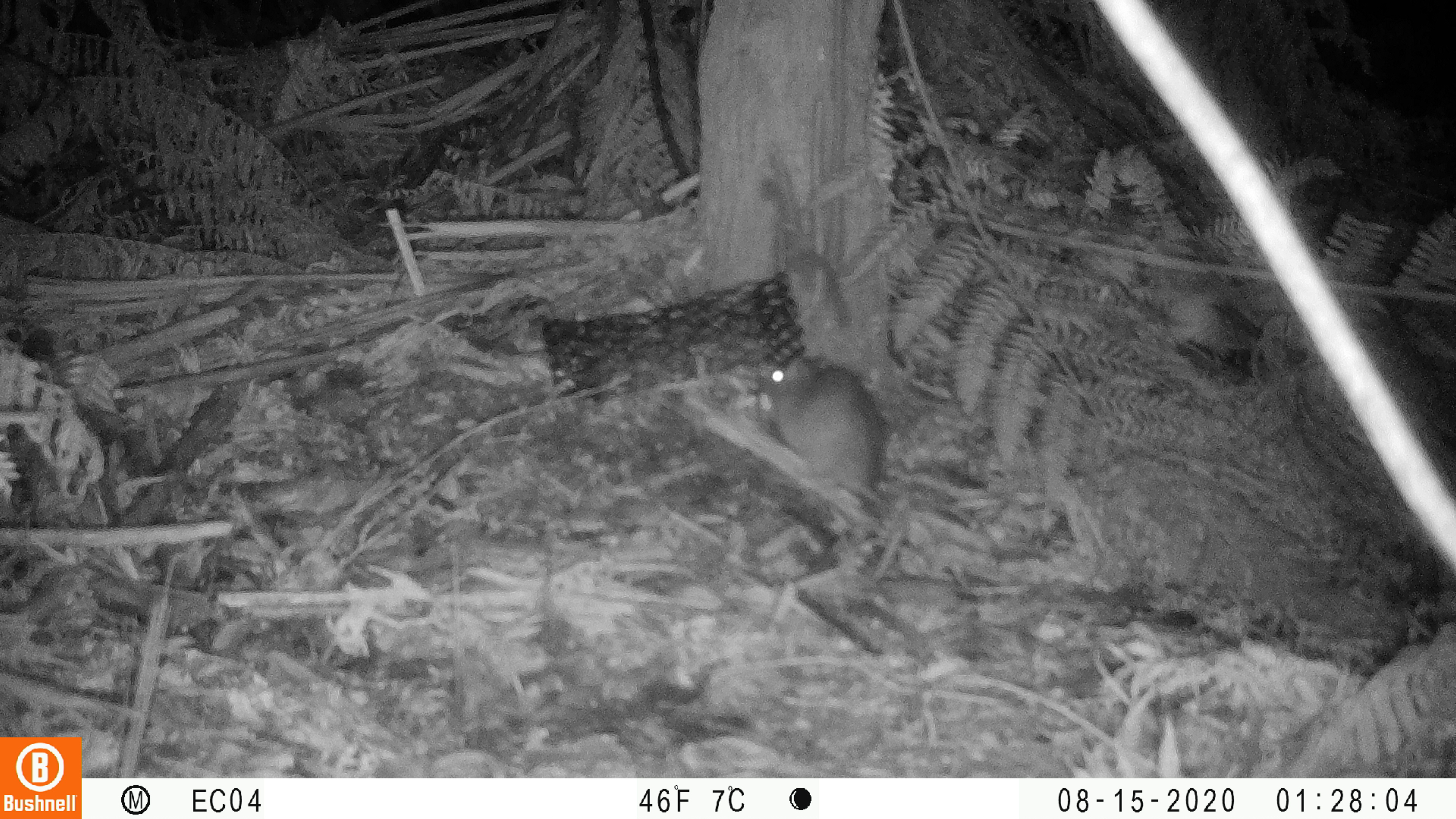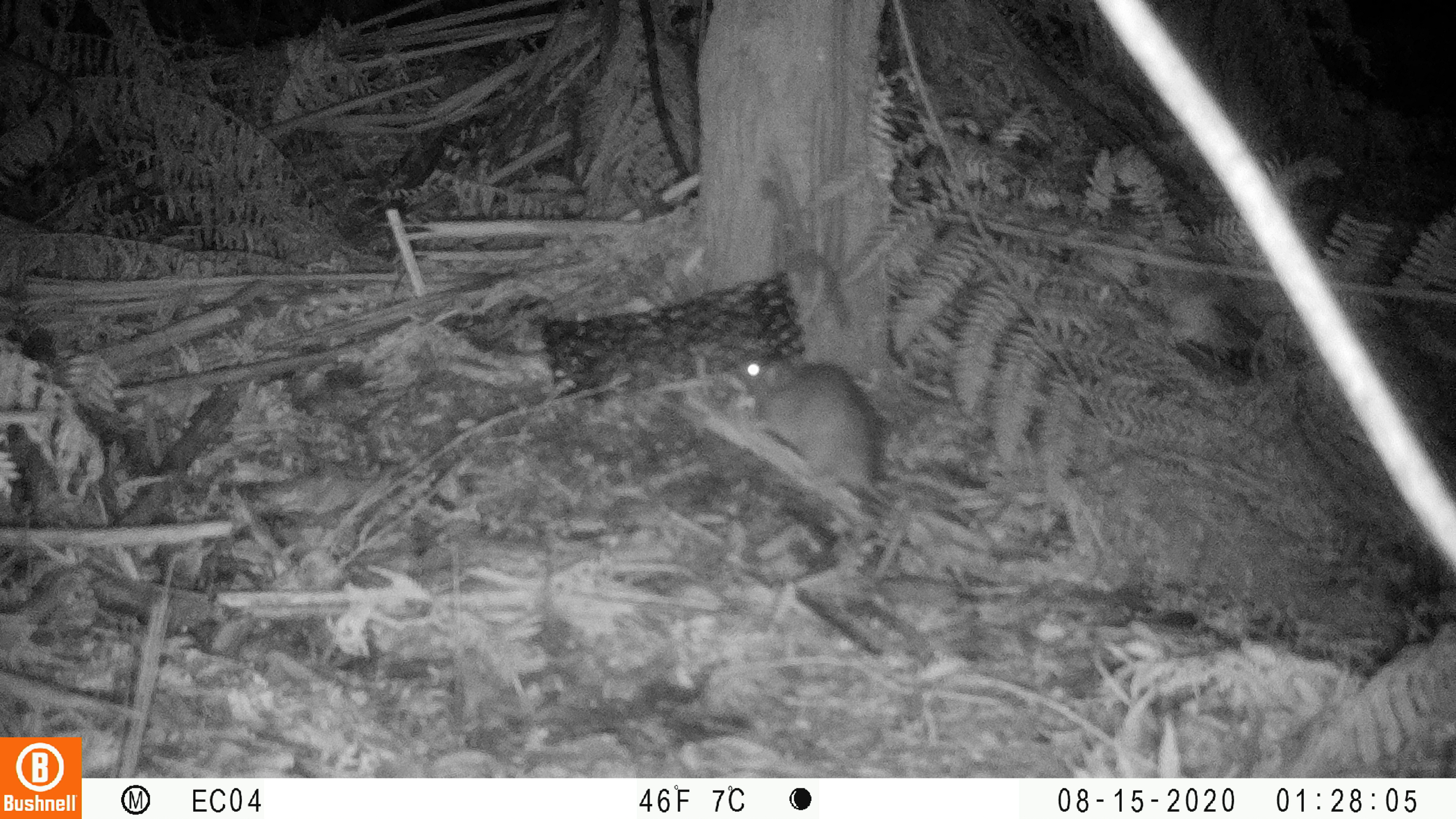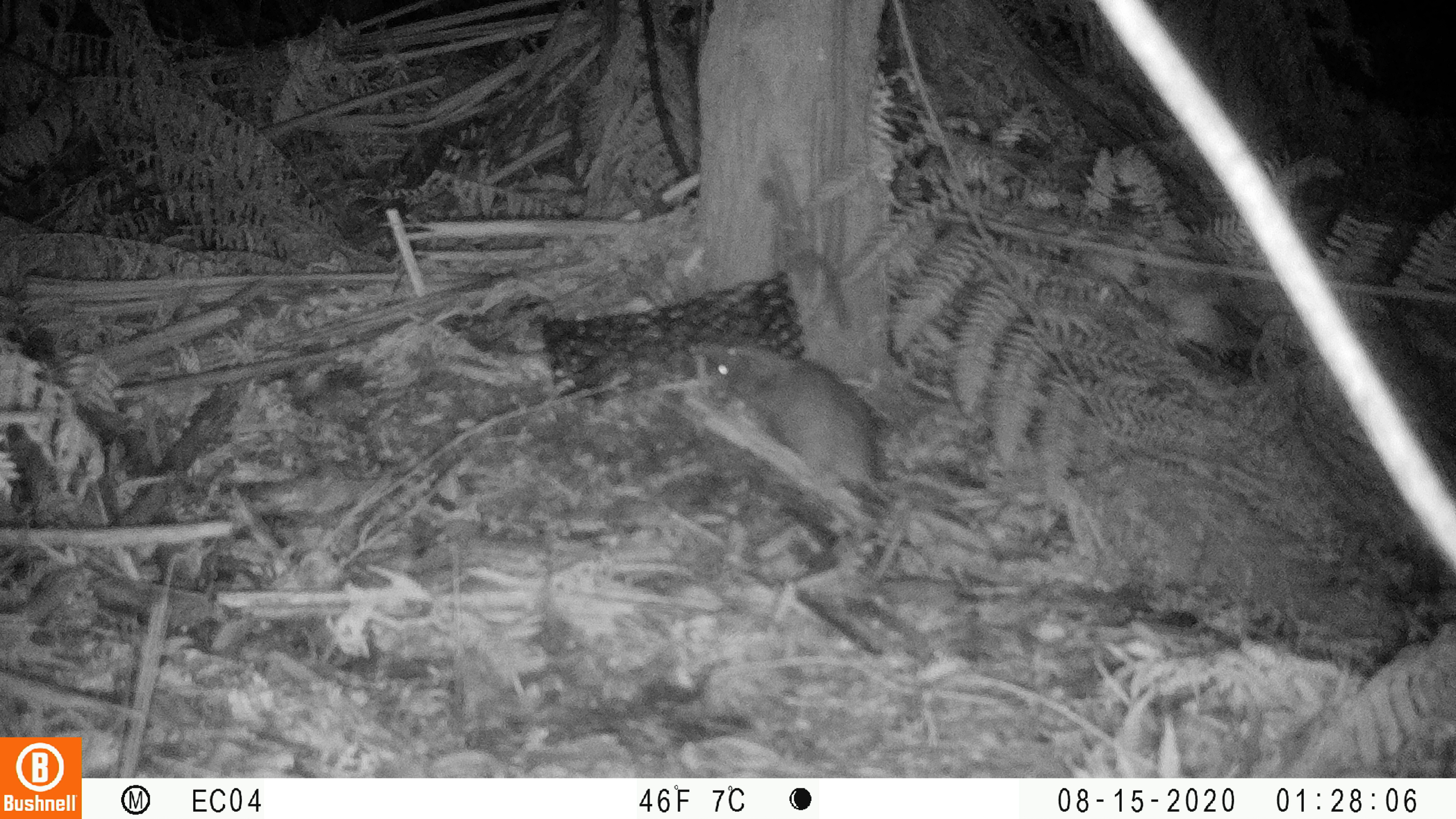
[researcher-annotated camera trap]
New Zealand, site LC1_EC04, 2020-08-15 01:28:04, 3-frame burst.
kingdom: Animalia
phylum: Chordata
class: Mammalia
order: Rodentia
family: Muridae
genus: Rattus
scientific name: Rattus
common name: rat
Rat (Rattus).